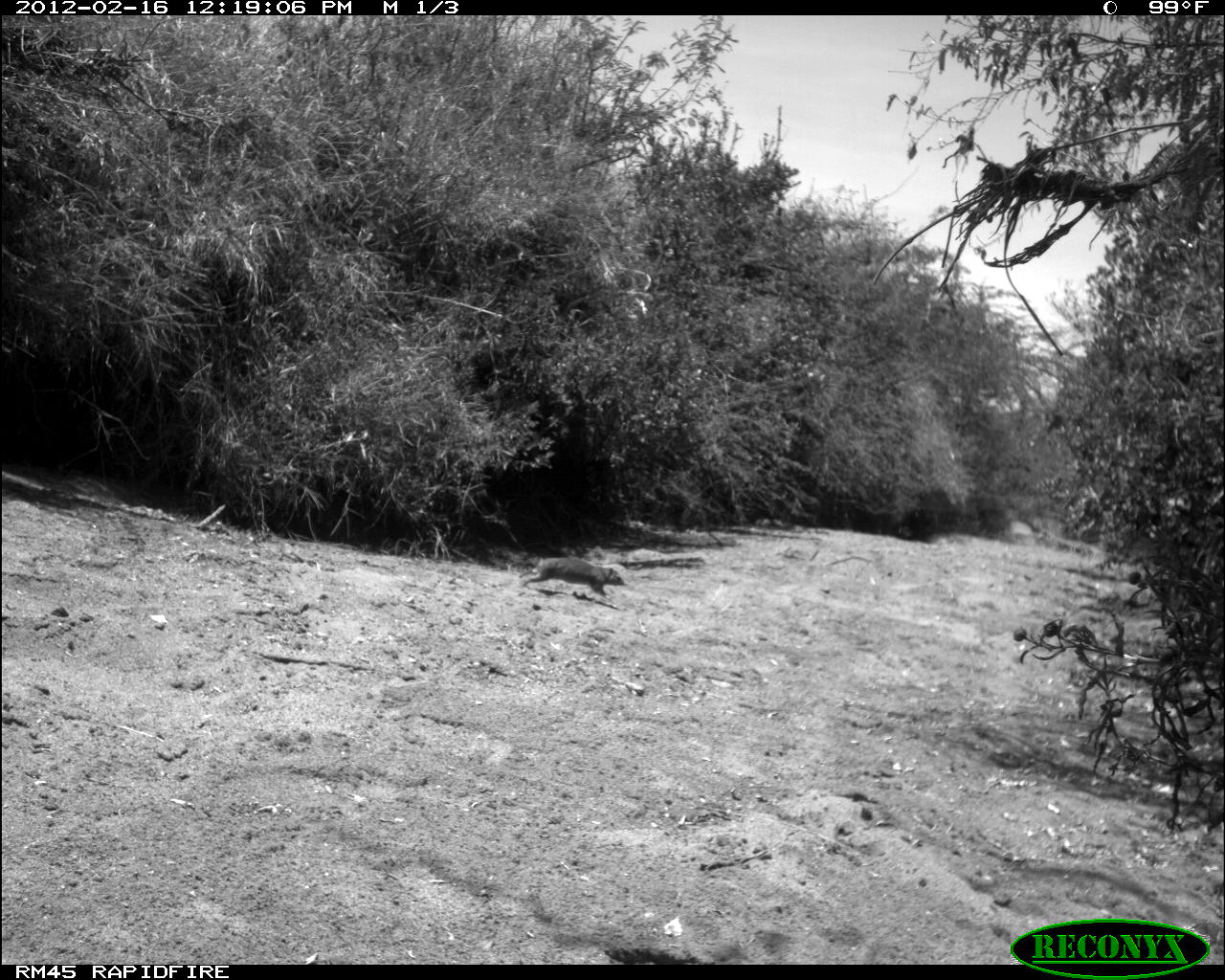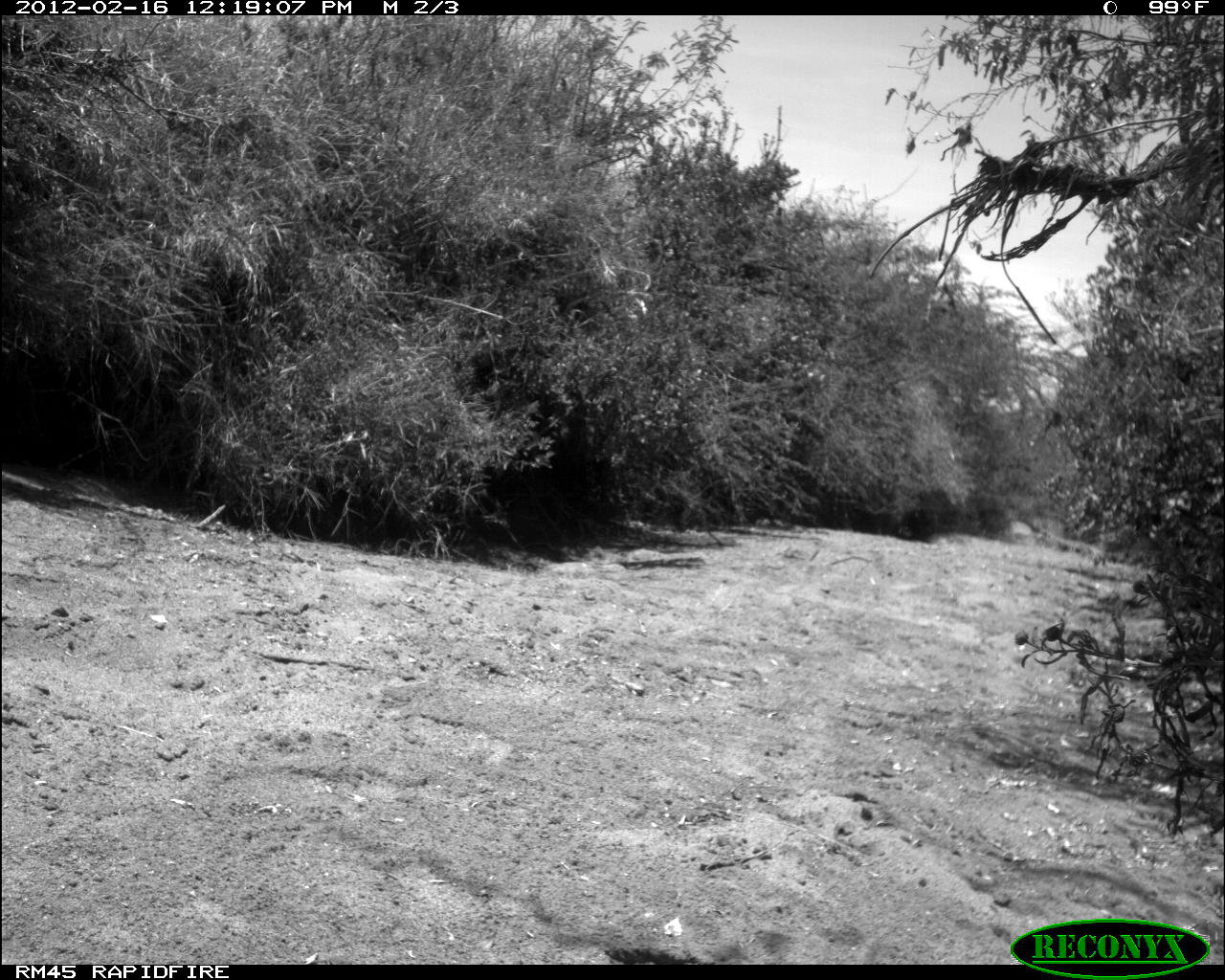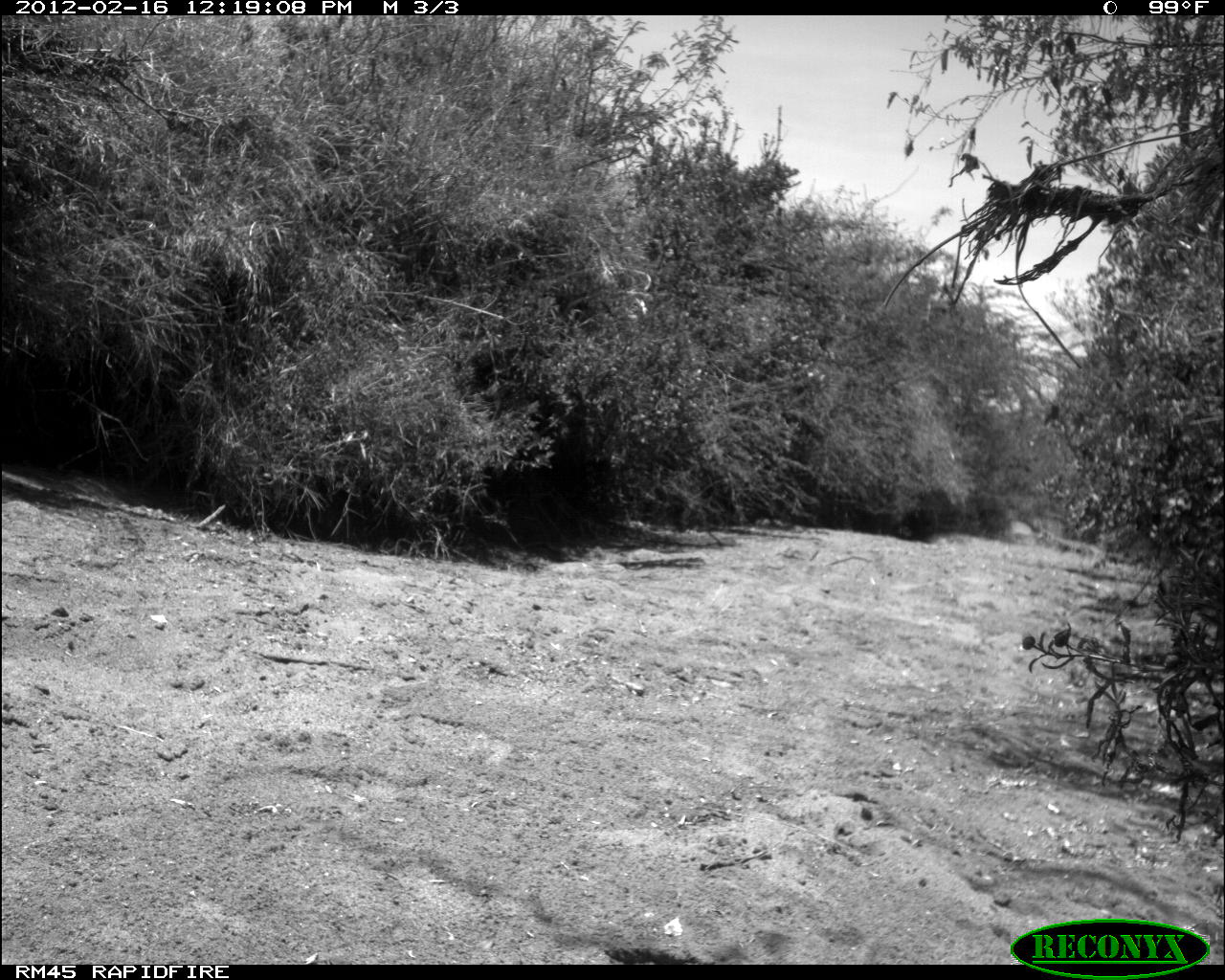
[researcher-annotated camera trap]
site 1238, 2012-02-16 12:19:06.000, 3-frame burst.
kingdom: Animalia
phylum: Chordata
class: Mammalia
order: Hyracoidea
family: Procaviidae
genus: Procavia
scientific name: Procavia capensis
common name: rock hyrax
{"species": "Procavia capensis (rock hyrax)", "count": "1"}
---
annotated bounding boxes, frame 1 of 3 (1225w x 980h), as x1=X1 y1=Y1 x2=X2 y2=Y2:
procavia capensis: x1=515 y1=551 x2=631 y2=598